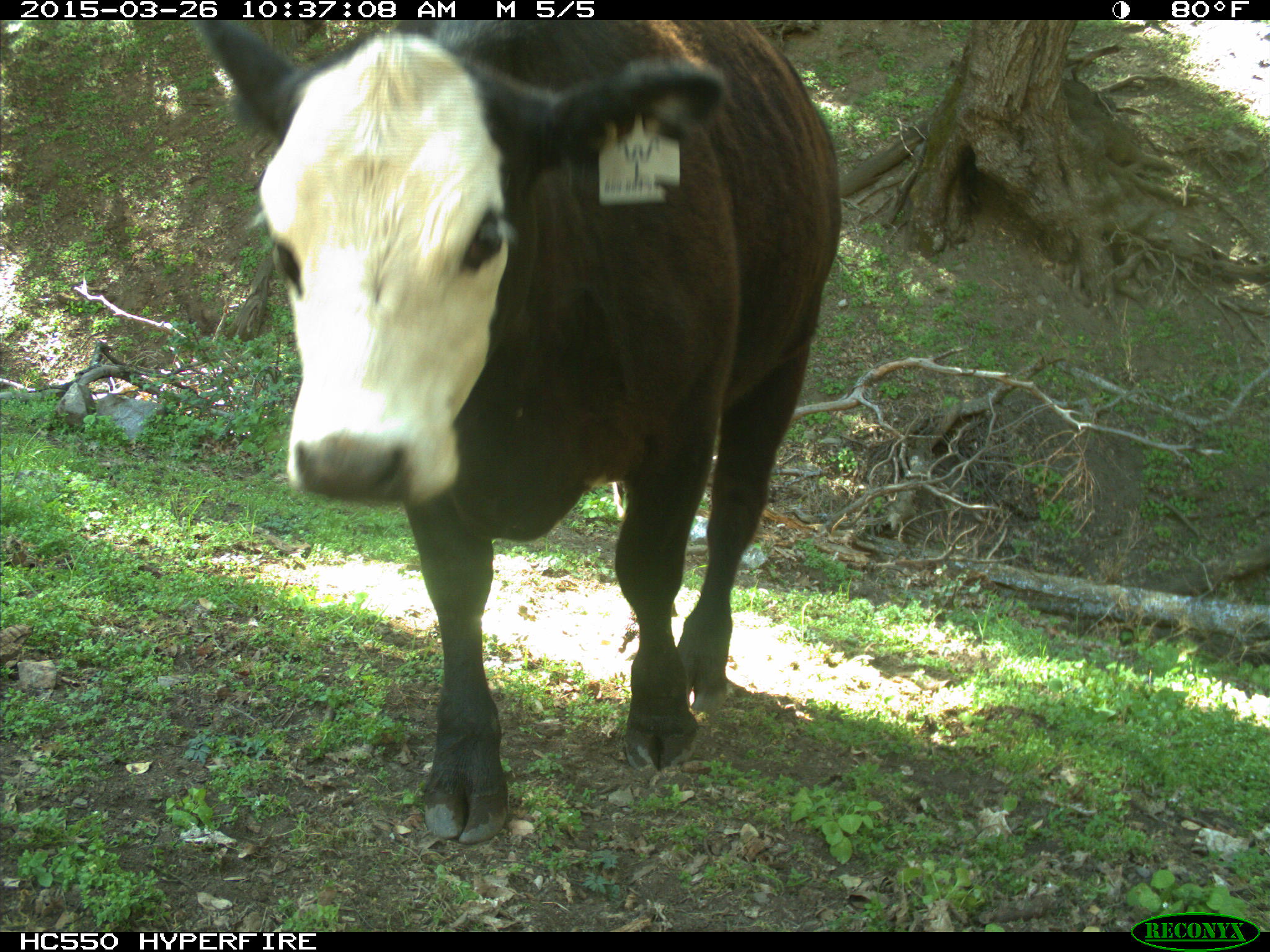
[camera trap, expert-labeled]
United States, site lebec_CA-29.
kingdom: Animalia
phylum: Chordata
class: Mammalia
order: Artiodactyla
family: Bovidae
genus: Bos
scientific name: Bos taurus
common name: domestic cow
Bos taurus (domestic cow).